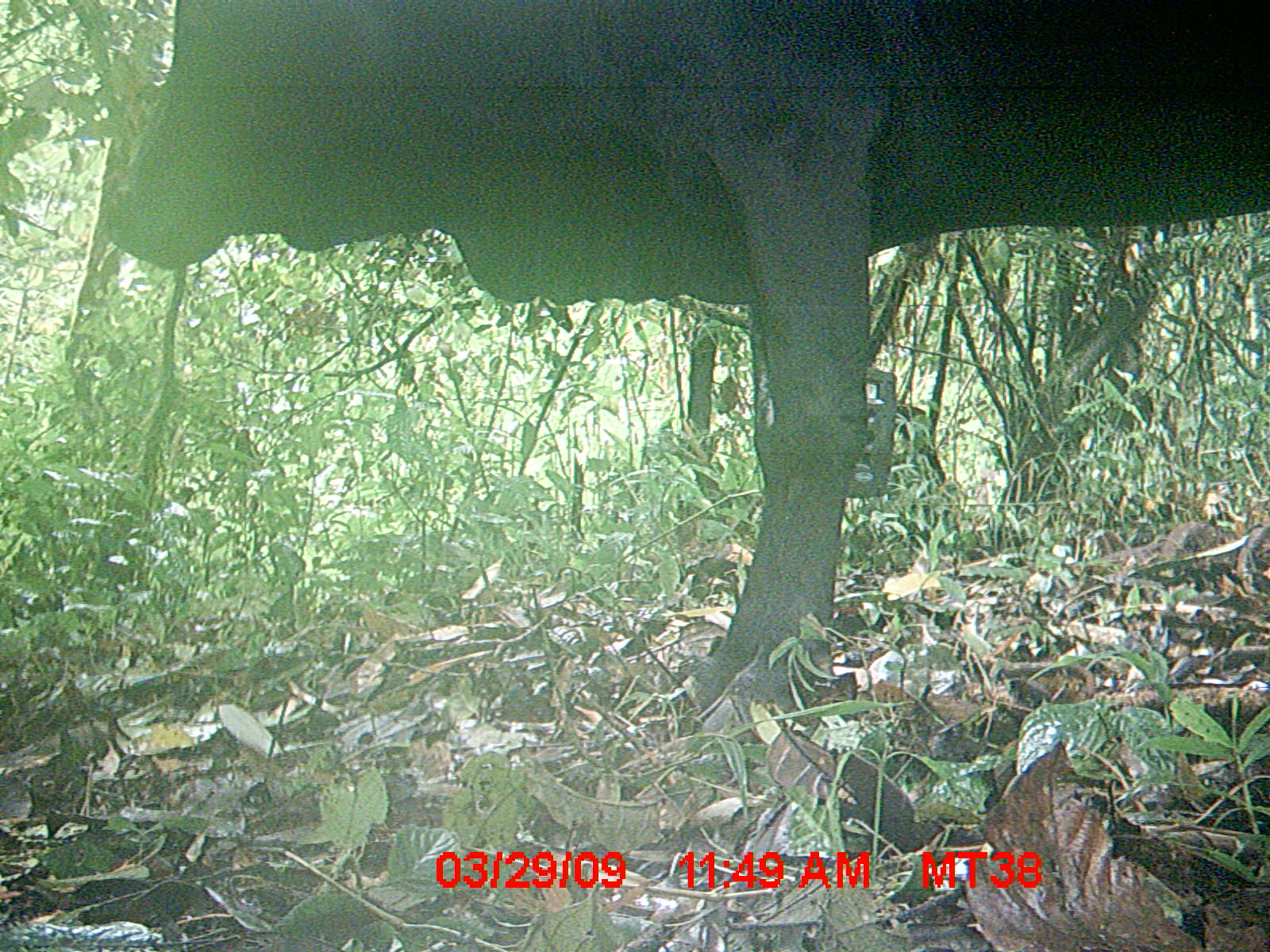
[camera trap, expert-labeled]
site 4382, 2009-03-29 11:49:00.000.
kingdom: Animalia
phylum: Chordata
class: Mammalia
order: Artiodactyla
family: Bovidae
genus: Bos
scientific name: Bos taurus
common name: domestic cattle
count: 1